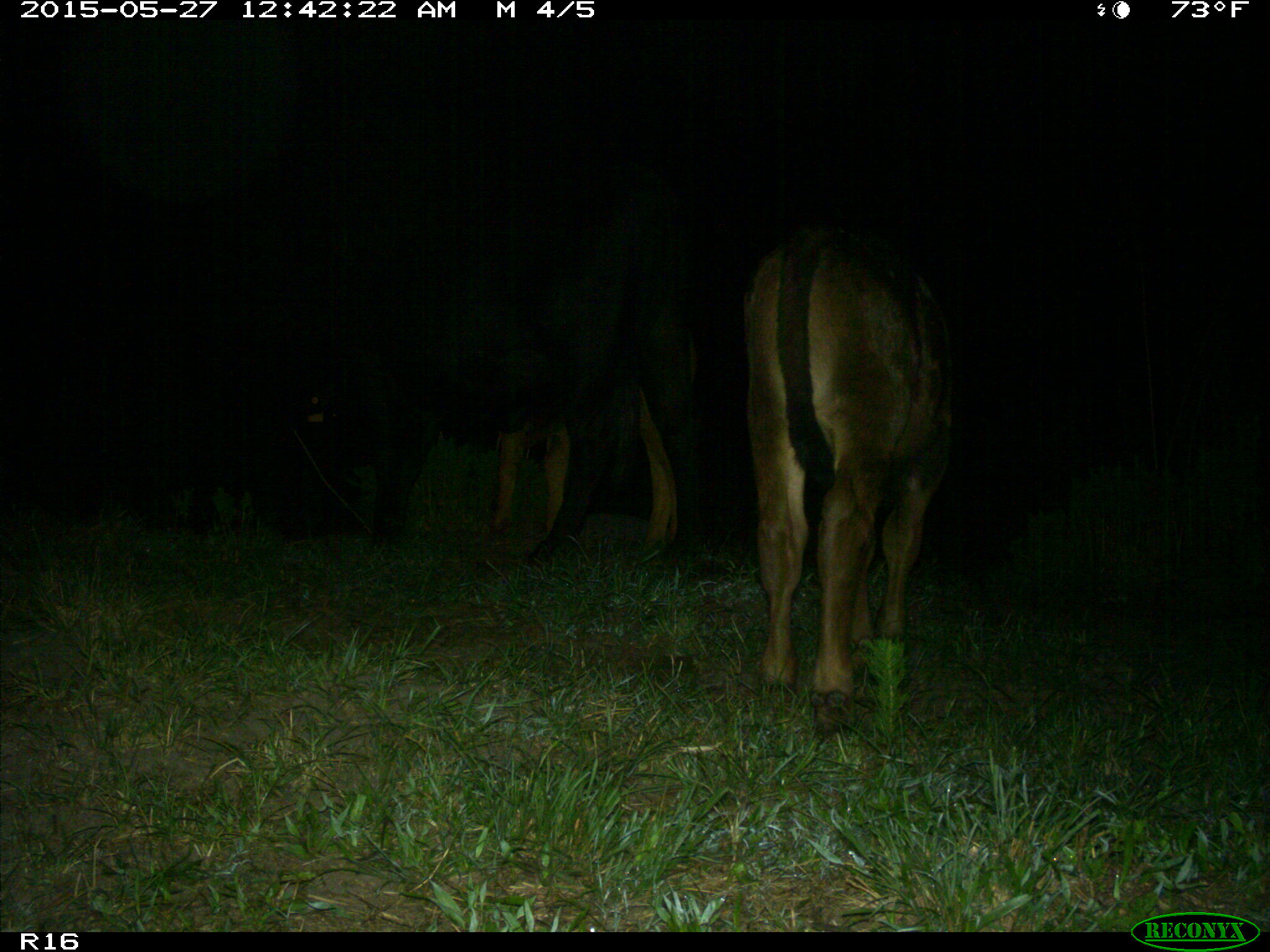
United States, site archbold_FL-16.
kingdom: Animalia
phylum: Chordata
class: Mammalia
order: Artiodactyla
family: Bovidae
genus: Bos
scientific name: Bos taurus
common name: domestic cow